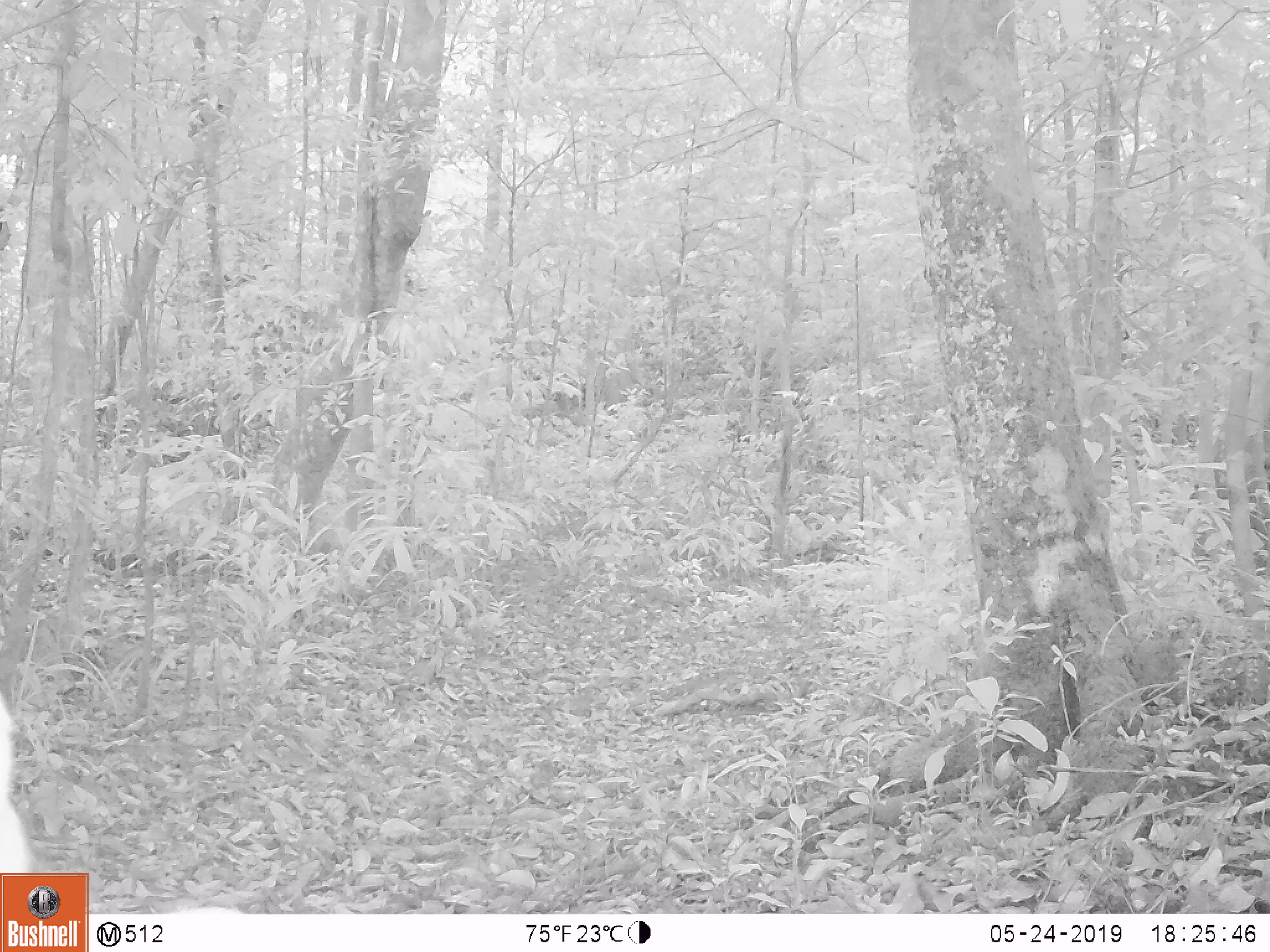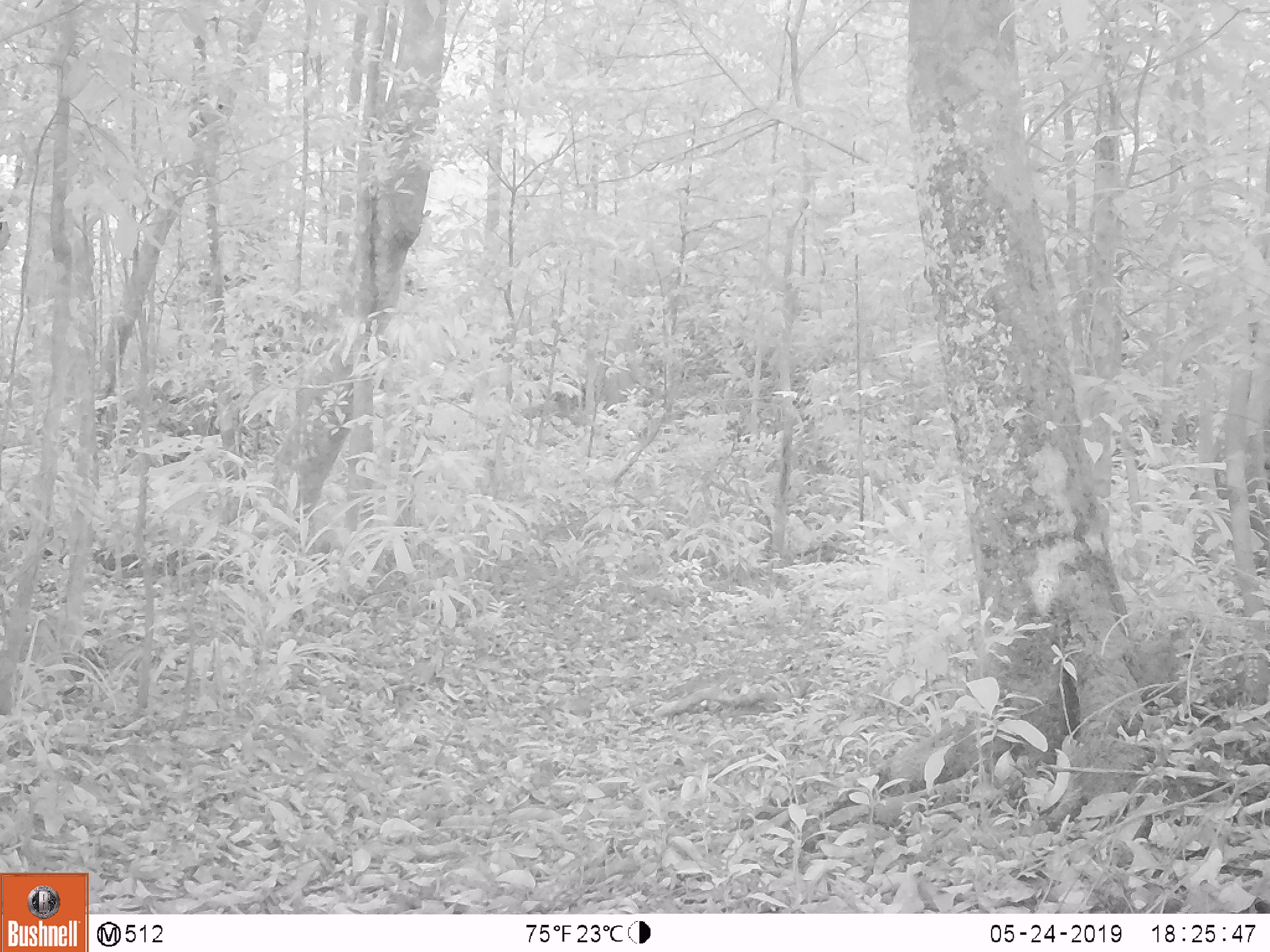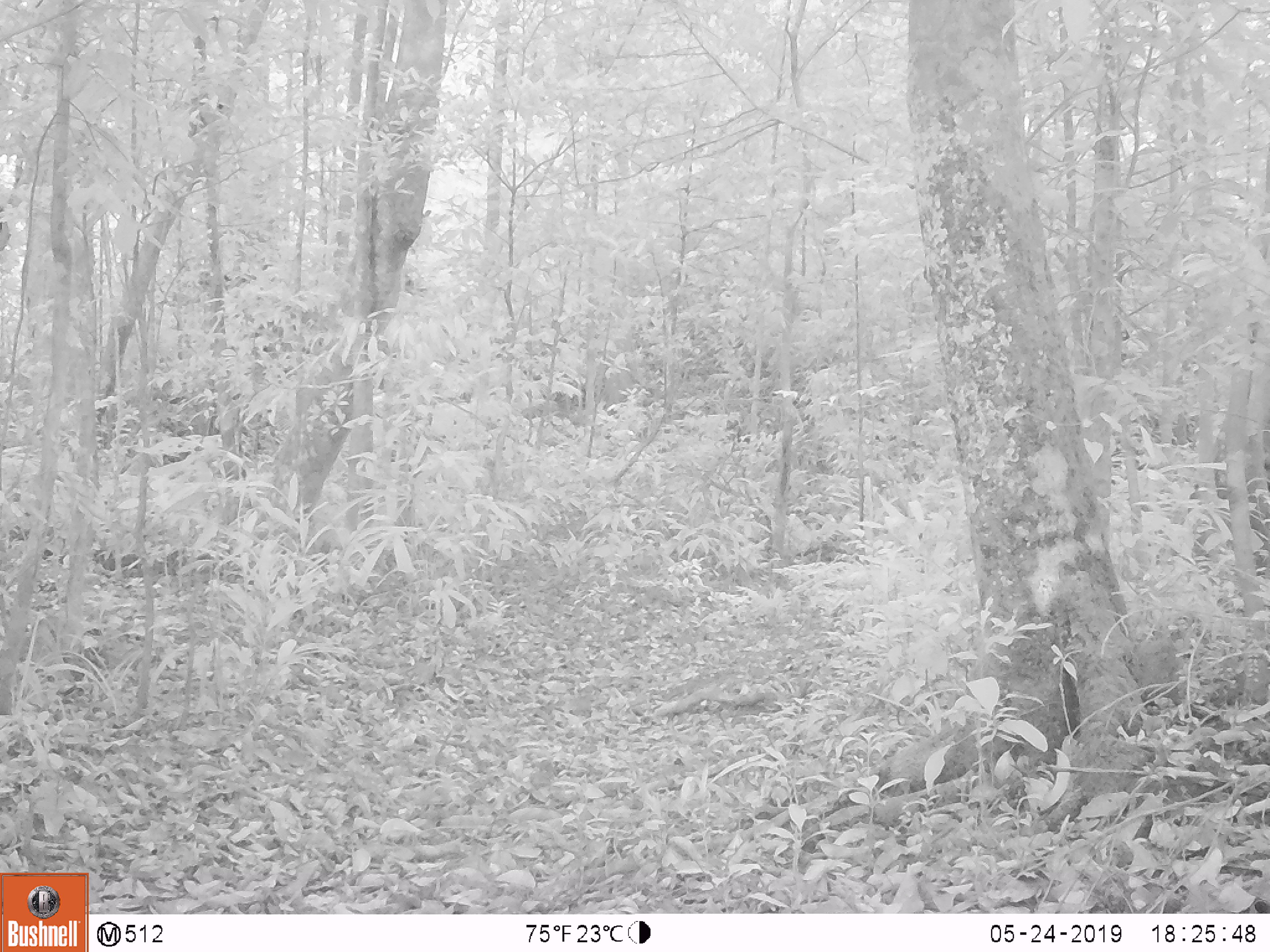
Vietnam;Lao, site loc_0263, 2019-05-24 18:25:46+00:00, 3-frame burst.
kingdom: Animalia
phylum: Chordata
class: Mammalia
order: Artiodactyla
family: Cervidae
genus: Muntiacus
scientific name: Muntiacus vuquangensis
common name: large-antlered muntjac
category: large antlered muntjac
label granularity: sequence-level